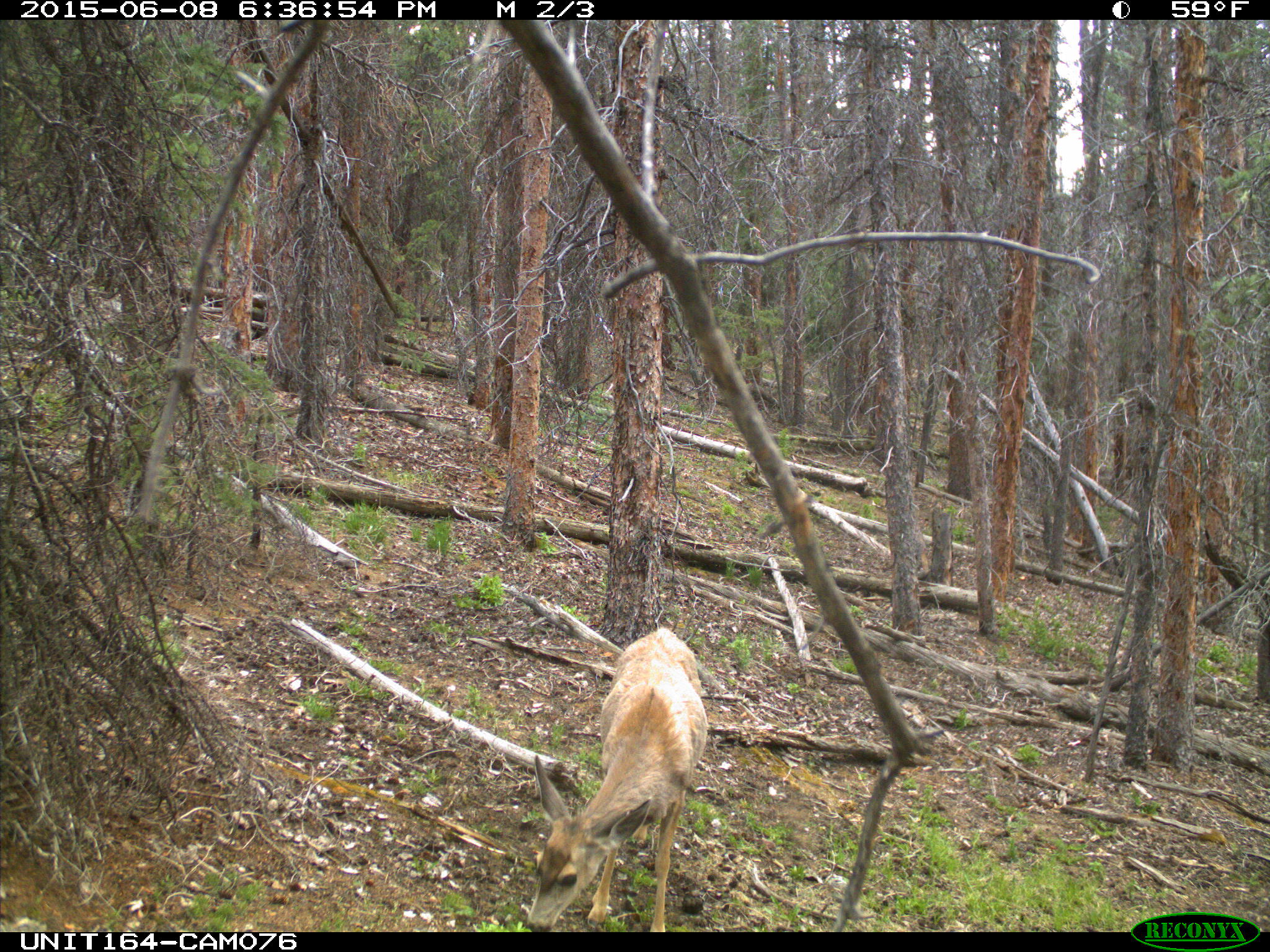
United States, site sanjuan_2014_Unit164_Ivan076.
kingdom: Animalia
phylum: Chordata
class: Mammalia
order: Artiodactyla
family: Cervidae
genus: Odocoileus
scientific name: Odocoileus hemionus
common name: mule deer